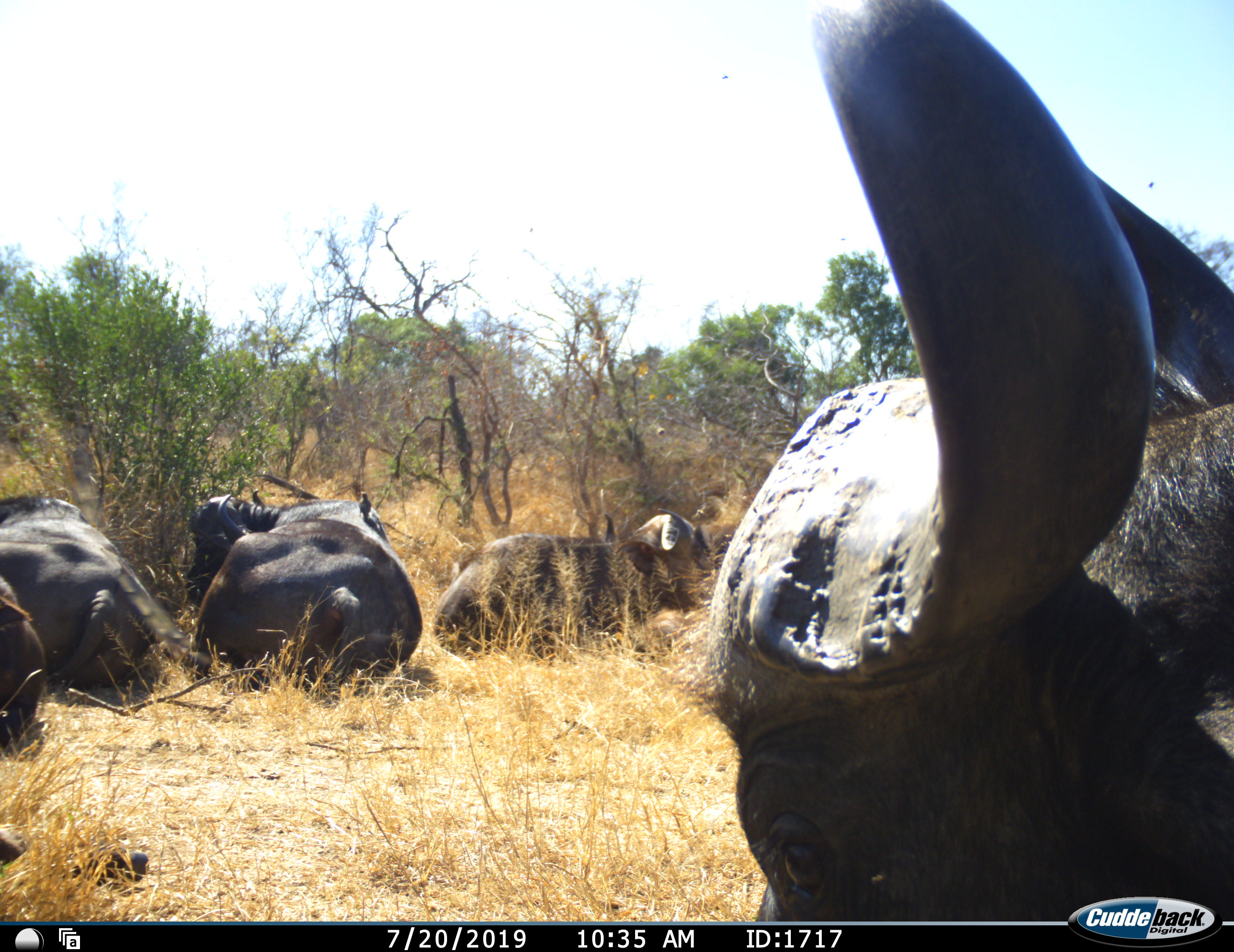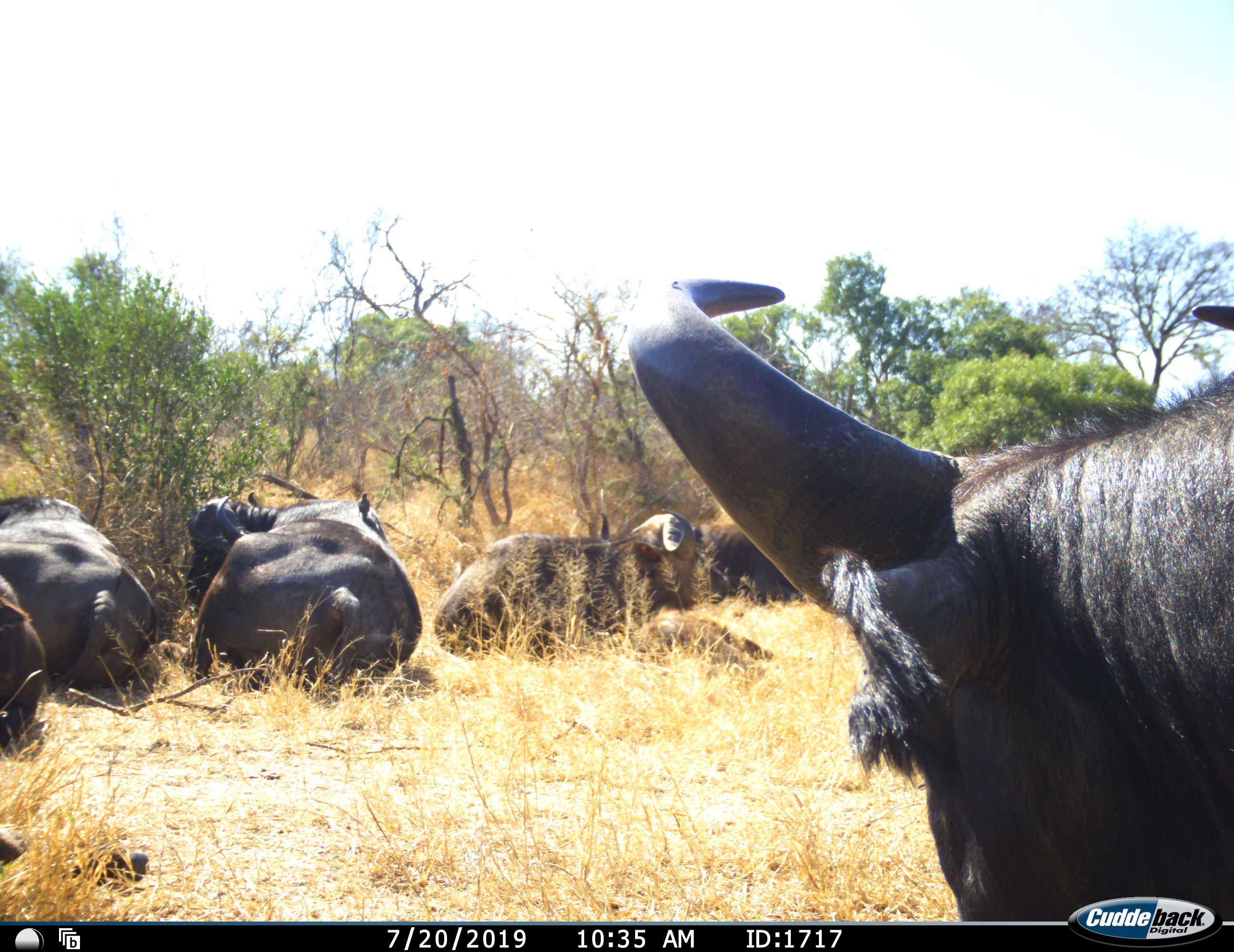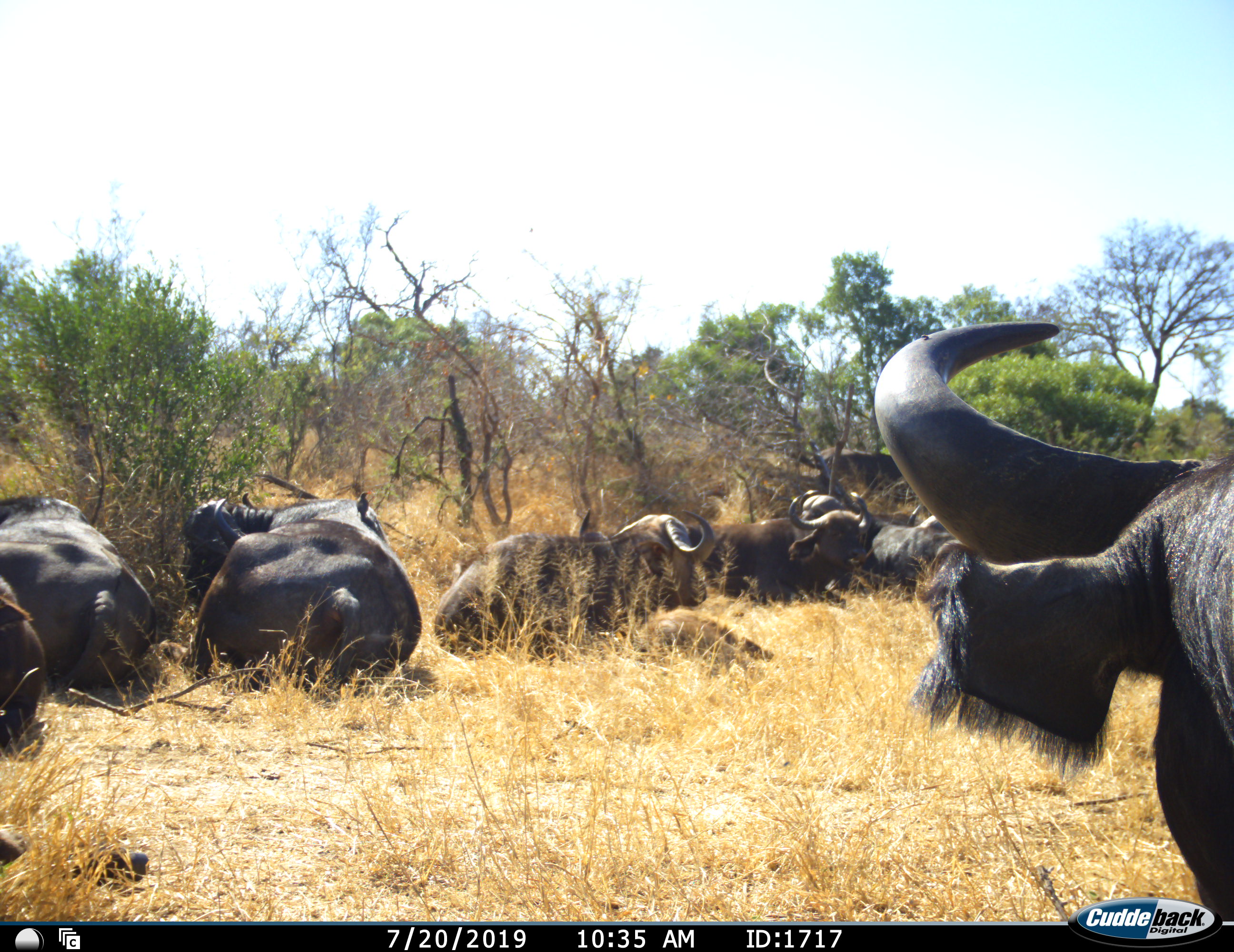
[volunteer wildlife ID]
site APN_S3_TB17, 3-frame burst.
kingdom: Animalia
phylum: Chordata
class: Mammalia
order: Artiodactyla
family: Bovidae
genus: Syncerus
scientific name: Syncerus caffer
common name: african buffalo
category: buffalo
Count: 10.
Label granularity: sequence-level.